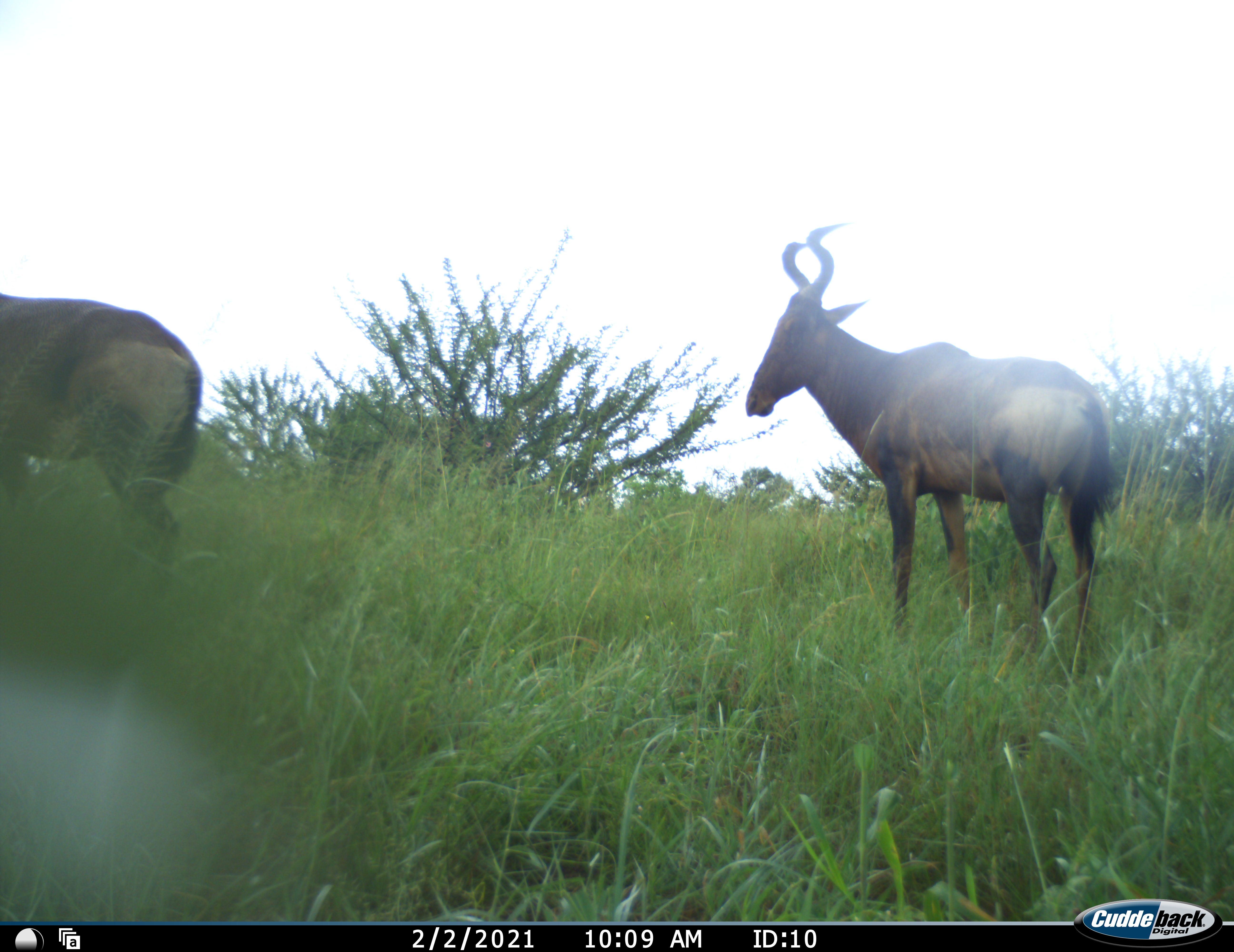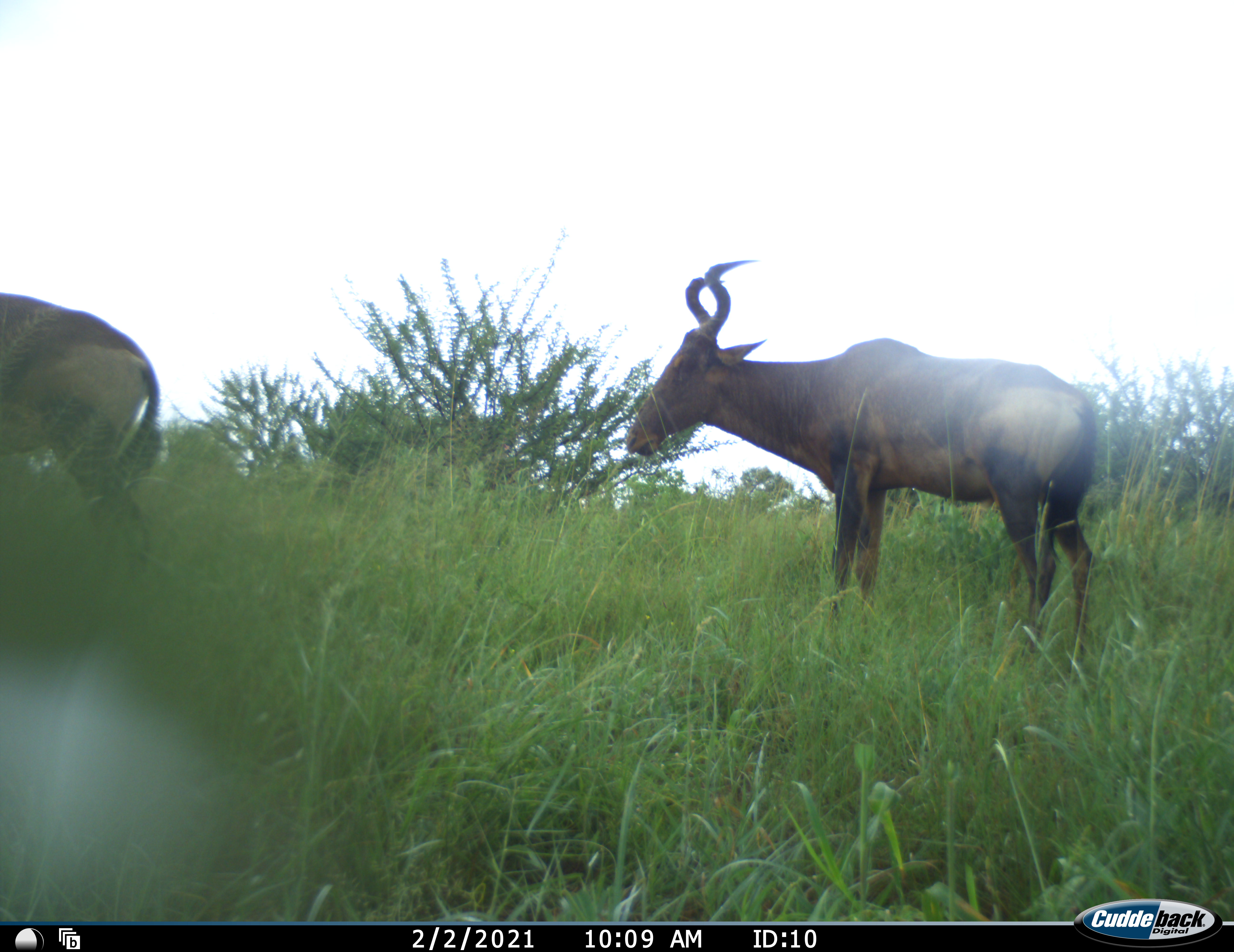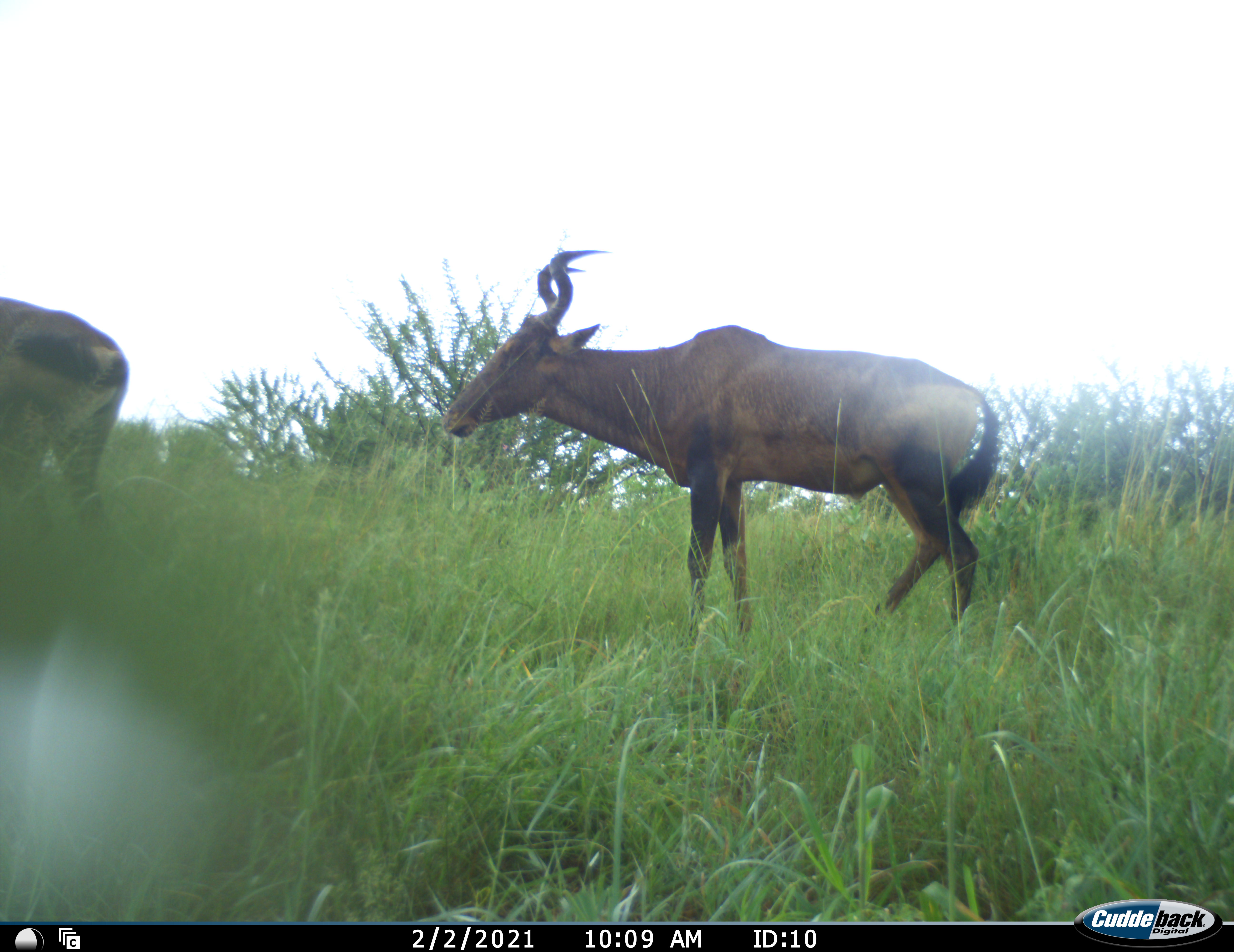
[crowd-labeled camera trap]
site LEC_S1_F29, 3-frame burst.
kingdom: Animalia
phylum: Chordata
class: Mammalia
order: Artiodactyla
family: Bovidae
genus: Alcelaphus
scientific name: Alcelaphus buselaphus caama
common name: red hartebeest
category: hartebeestred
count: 2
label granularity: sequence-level